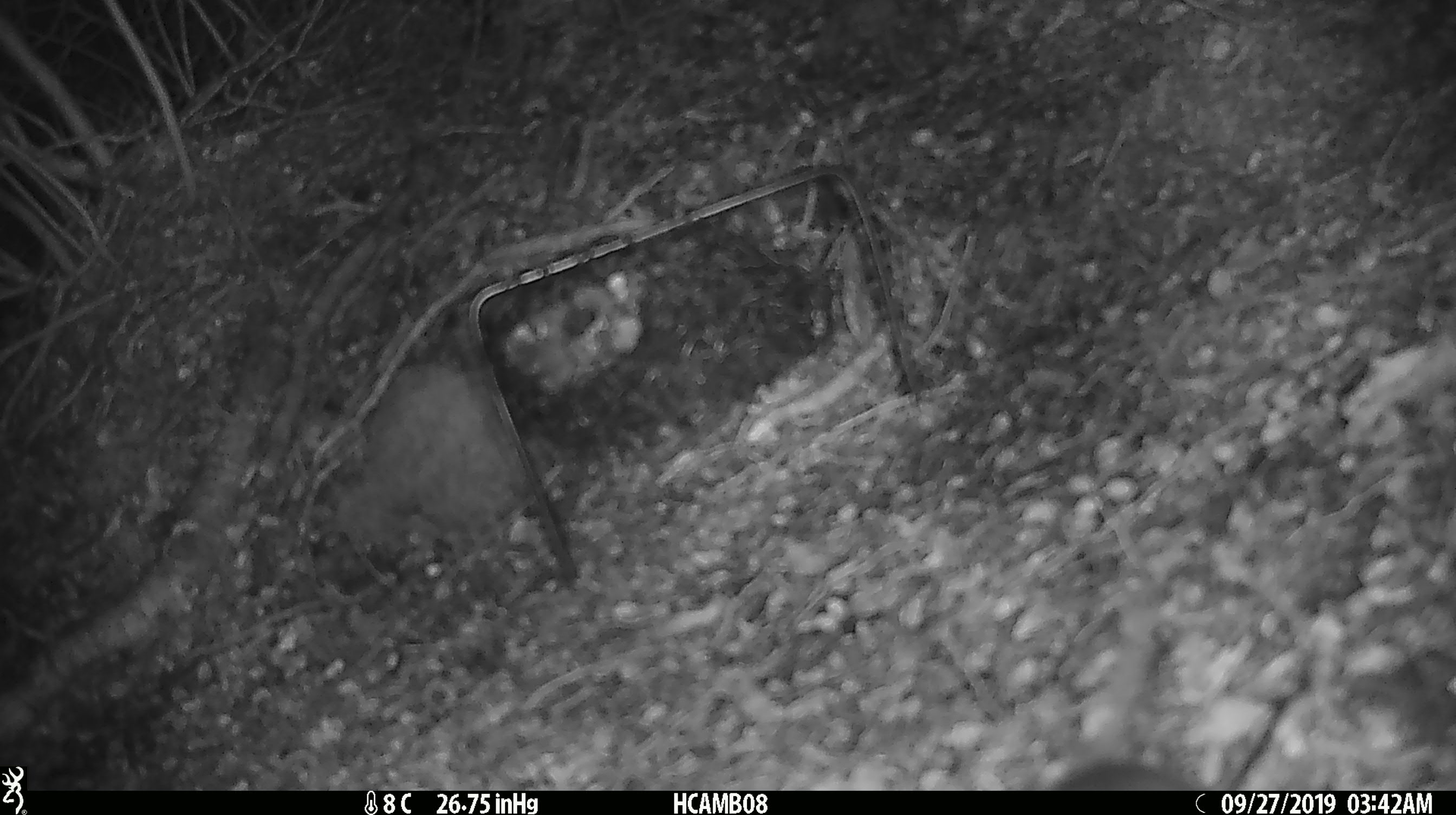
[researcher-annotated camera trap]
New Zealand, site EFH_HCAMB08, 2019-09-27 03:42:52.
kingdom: Animalia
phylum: Chordata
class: Mammalia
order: Rodentia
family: Muridae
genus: Mus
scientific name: Mus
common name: mouse